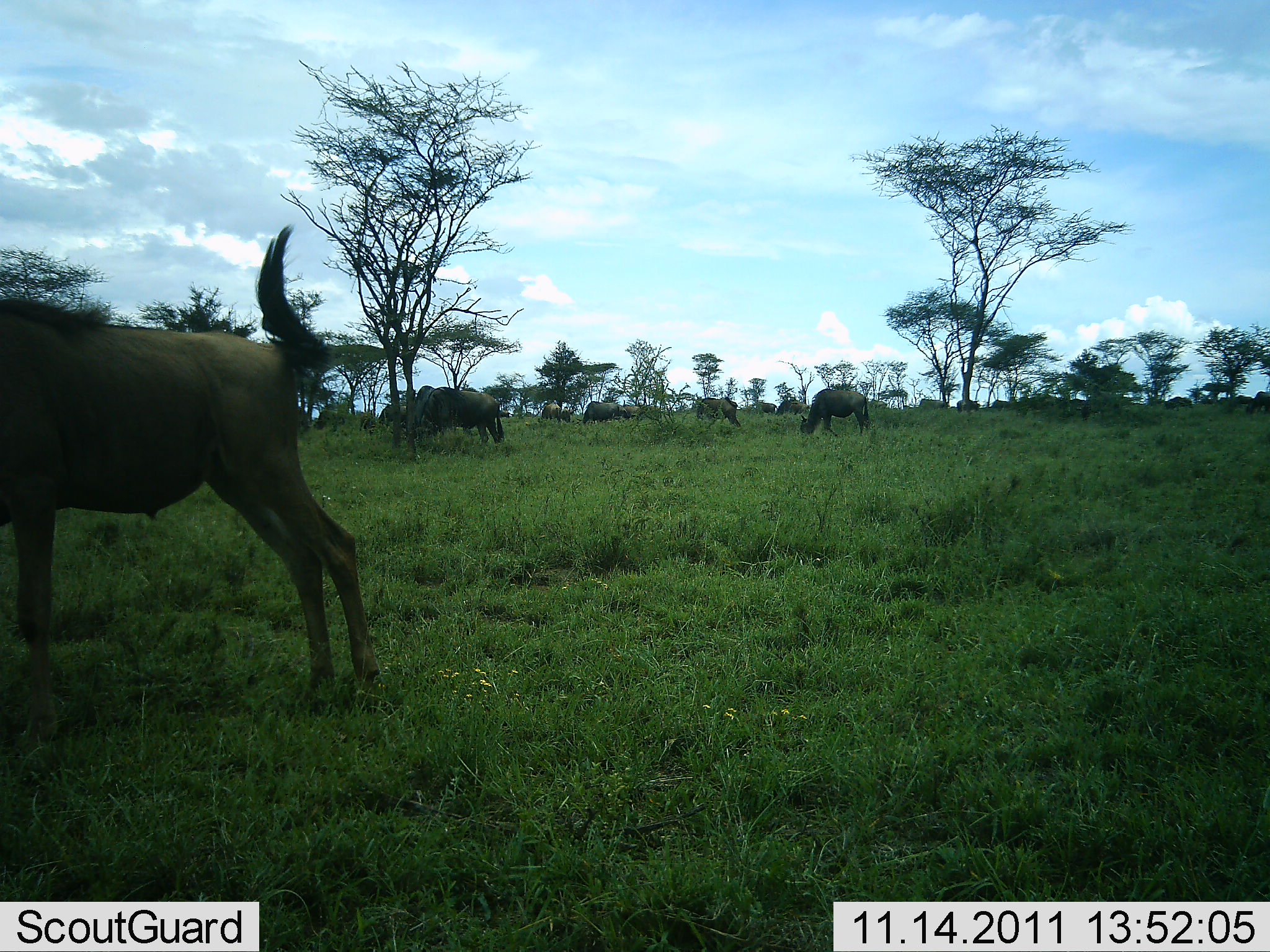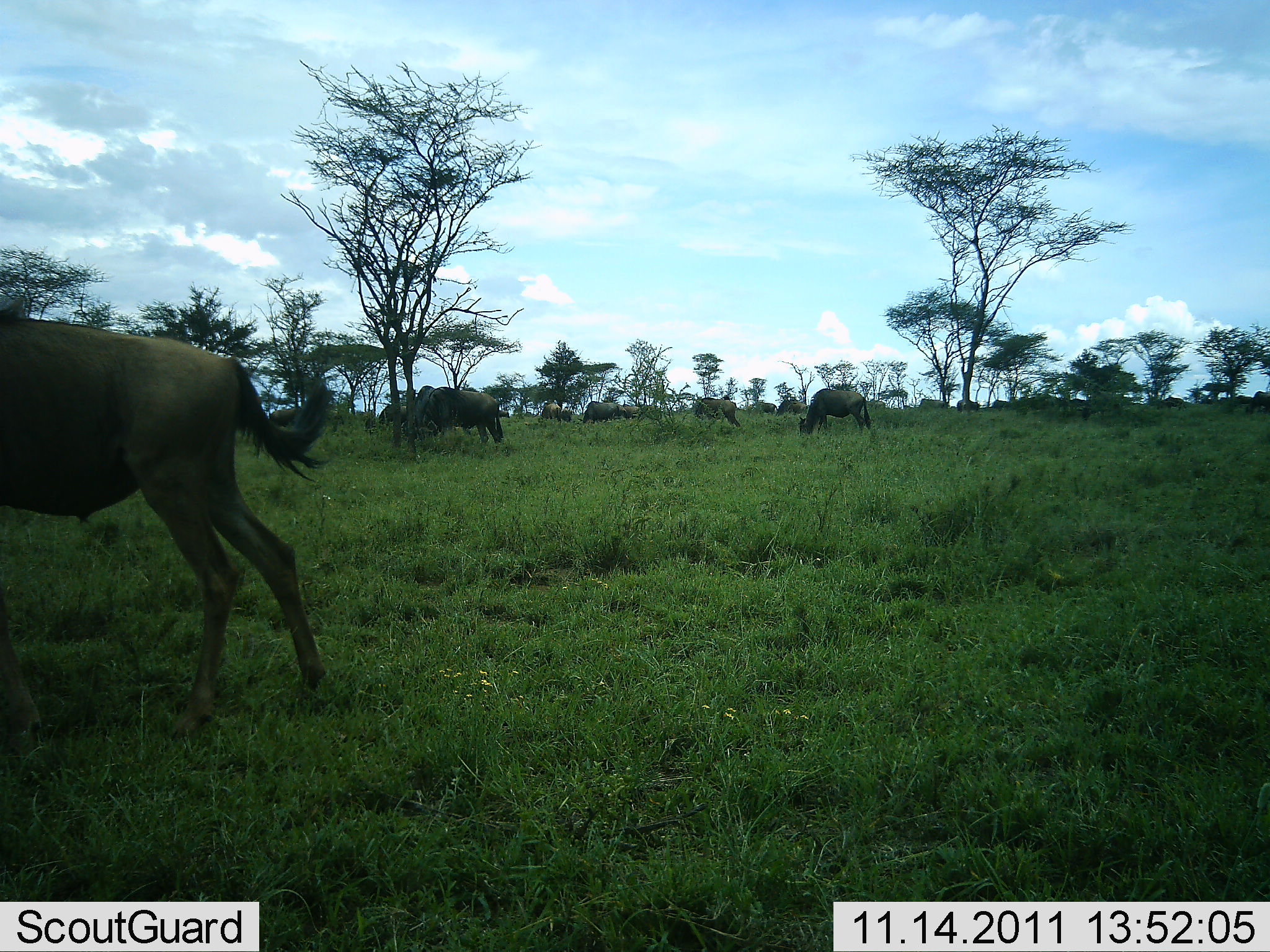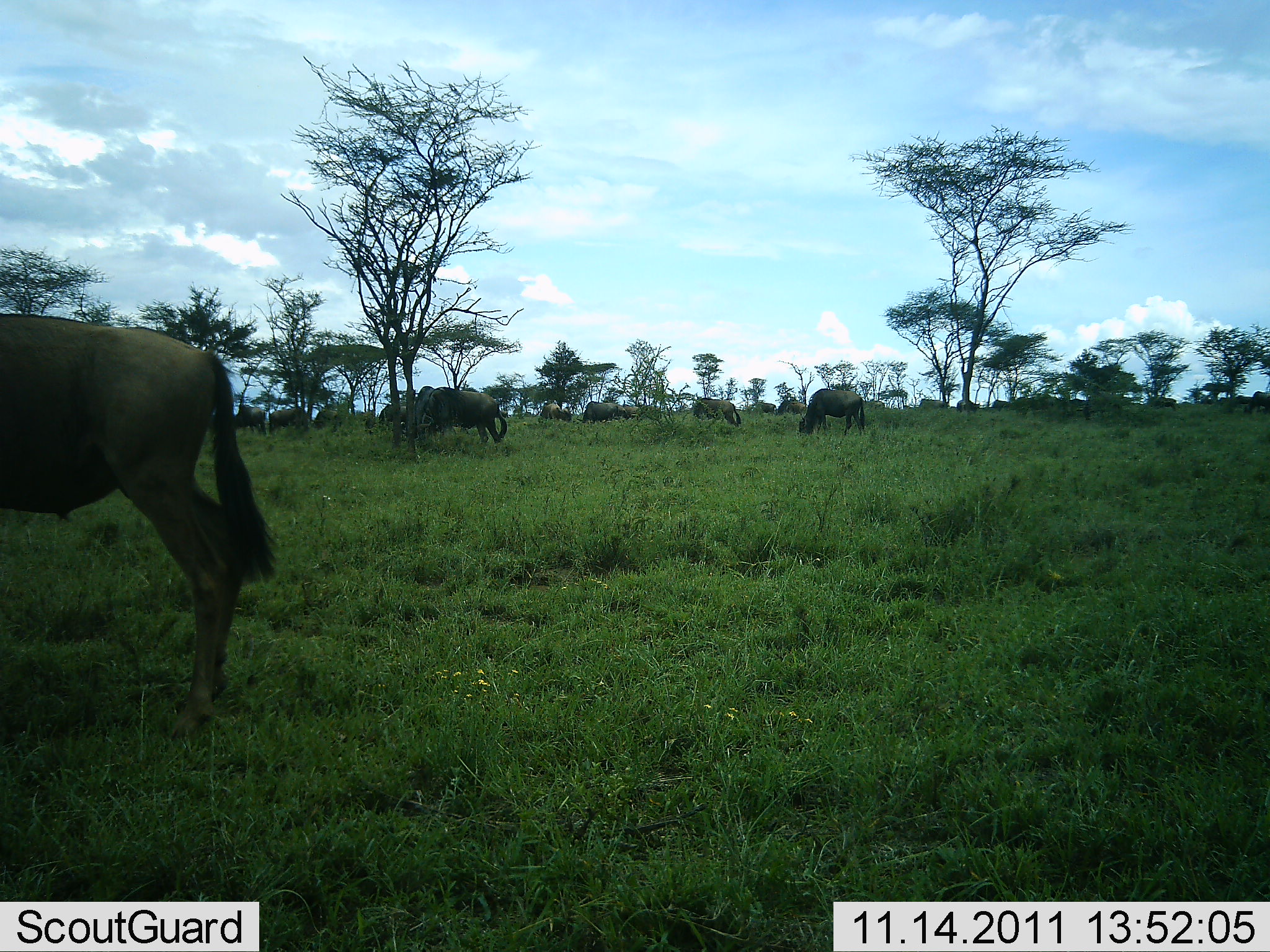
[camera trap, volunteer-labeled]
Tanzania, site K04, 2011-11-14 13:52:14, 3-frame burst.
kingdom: Animalia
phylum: Chordata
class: Mammalia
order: Artiodactyla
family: Bovidae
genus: Connochaetes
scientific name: Connochaetes taurinus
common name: blue wildebeest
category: wildebeest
Wildebeest (blue wildebeest) (Connochaetes taurinus), count 11-50. Behavior (volunteer vote fractions): standing 43%, resting 7%, moving 36%, interacting 0%. Young present (vote fraction): 0%. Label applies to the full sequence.